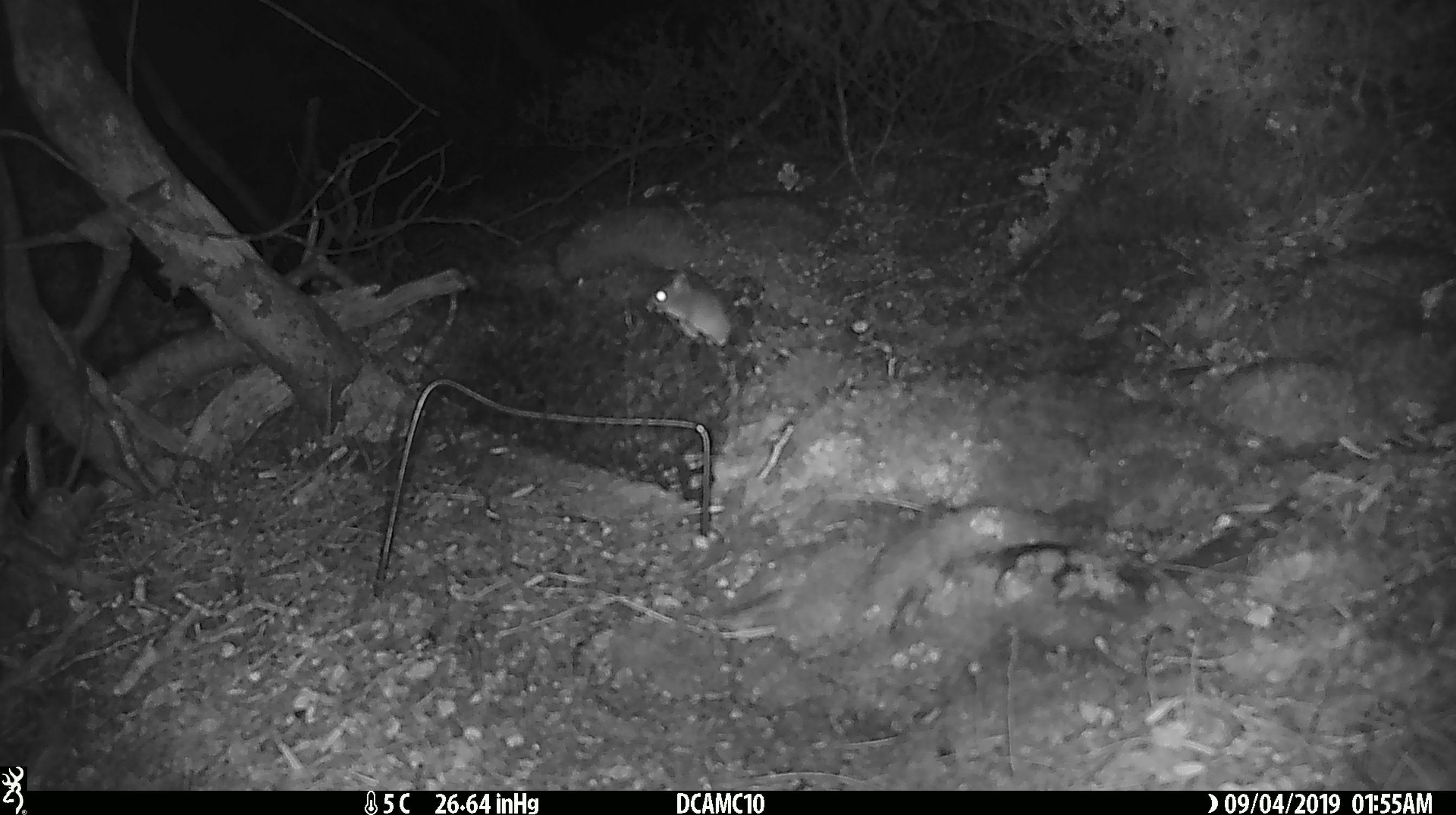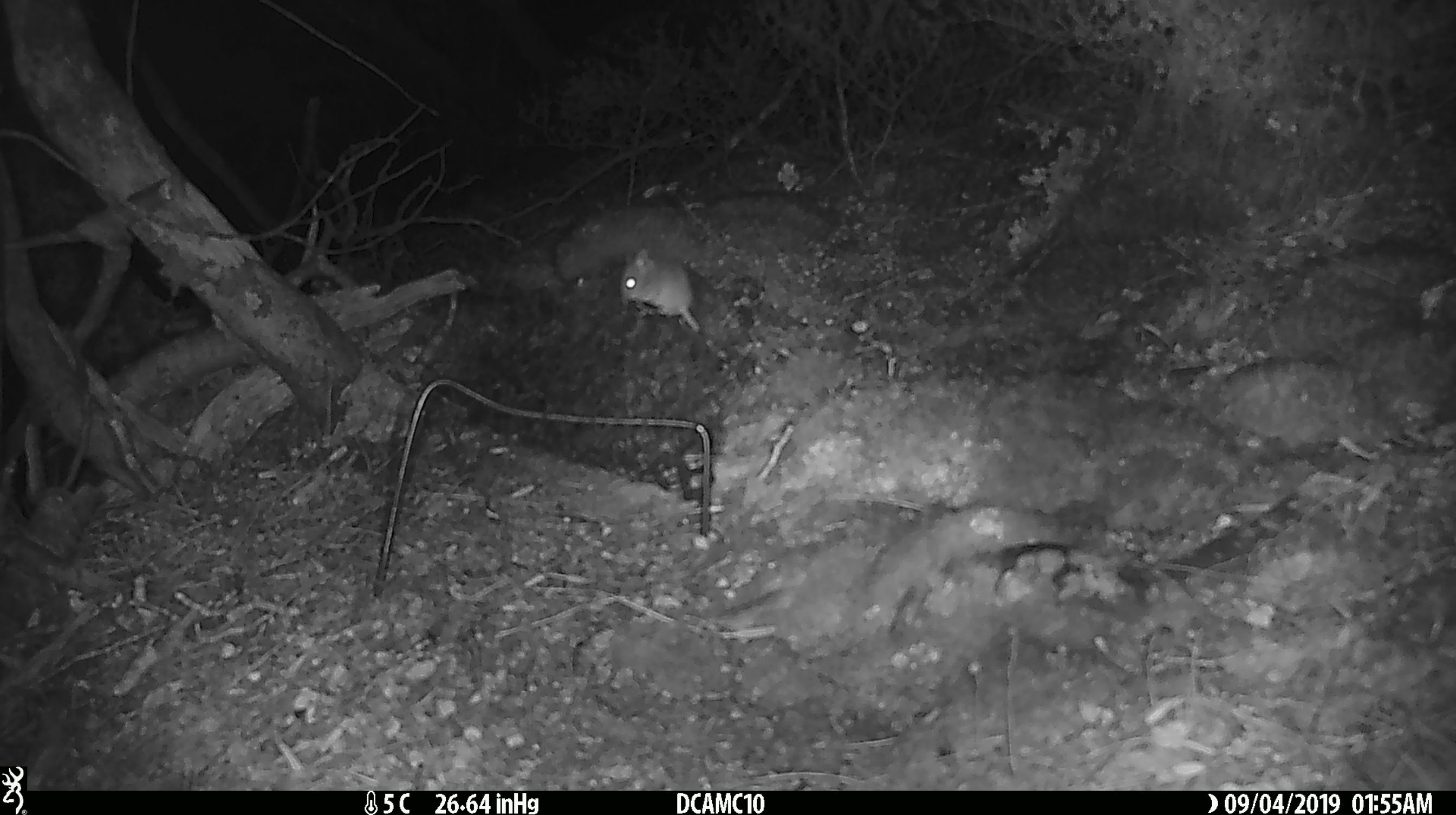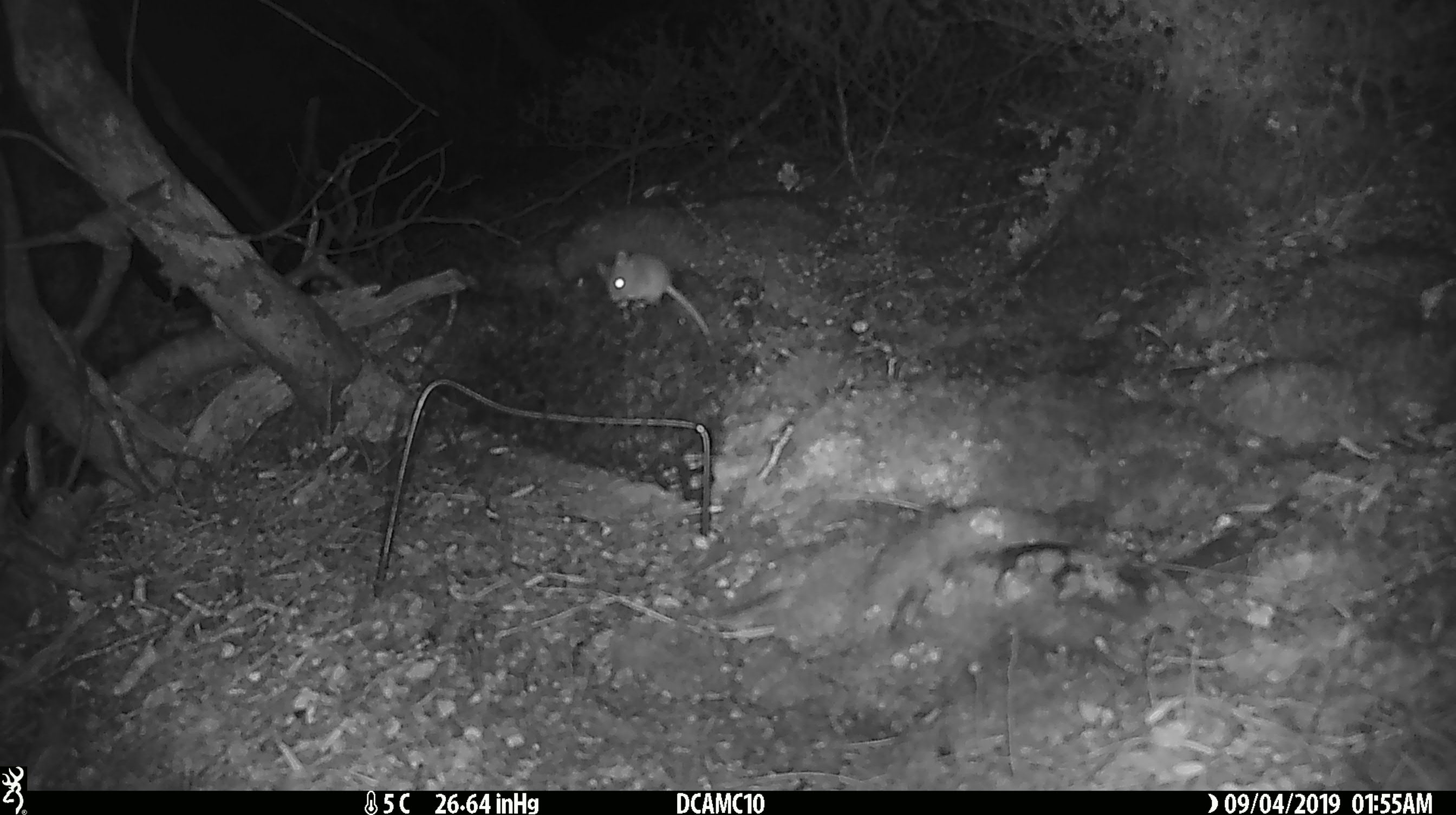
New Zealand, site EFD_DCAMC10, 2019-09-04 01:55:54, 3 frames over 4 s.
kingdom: Animalia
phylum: Chordata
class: Mammalia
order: Rodentia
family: Muridae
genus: Mus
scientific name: Mus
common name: mouse